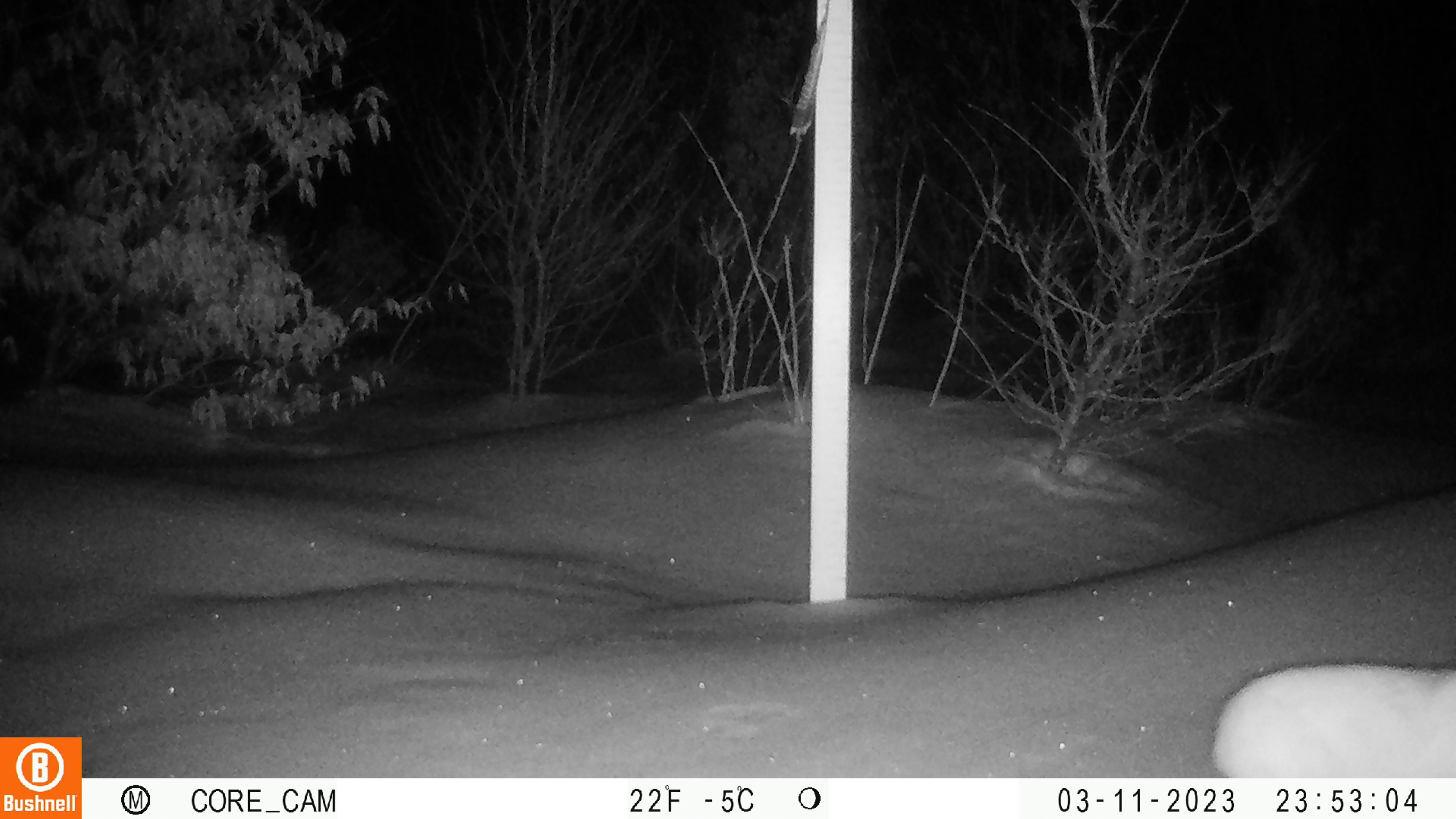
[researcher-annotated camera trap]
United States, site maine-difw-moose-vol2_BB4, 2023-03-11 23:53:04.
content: unidentified animal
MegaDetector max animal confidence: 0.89